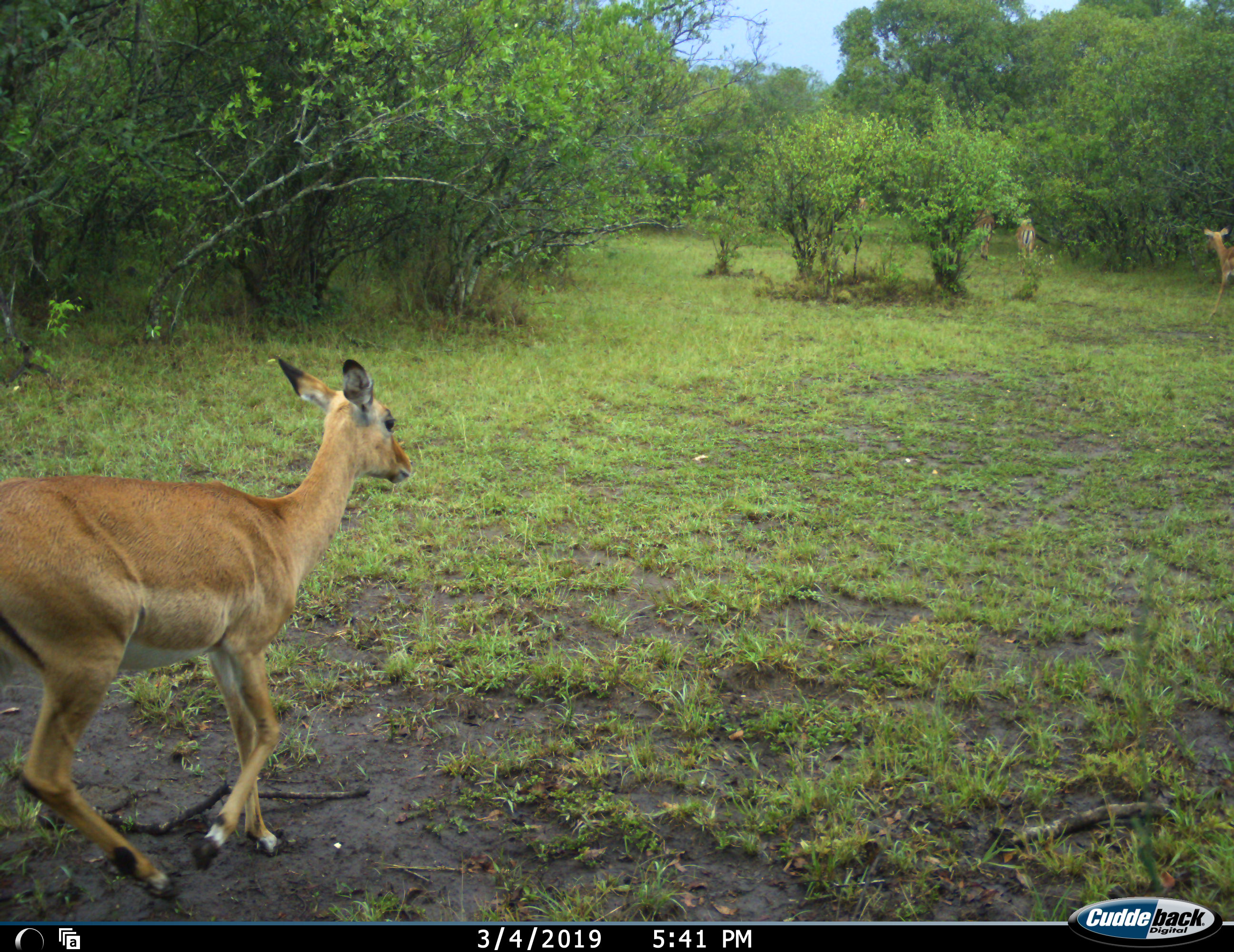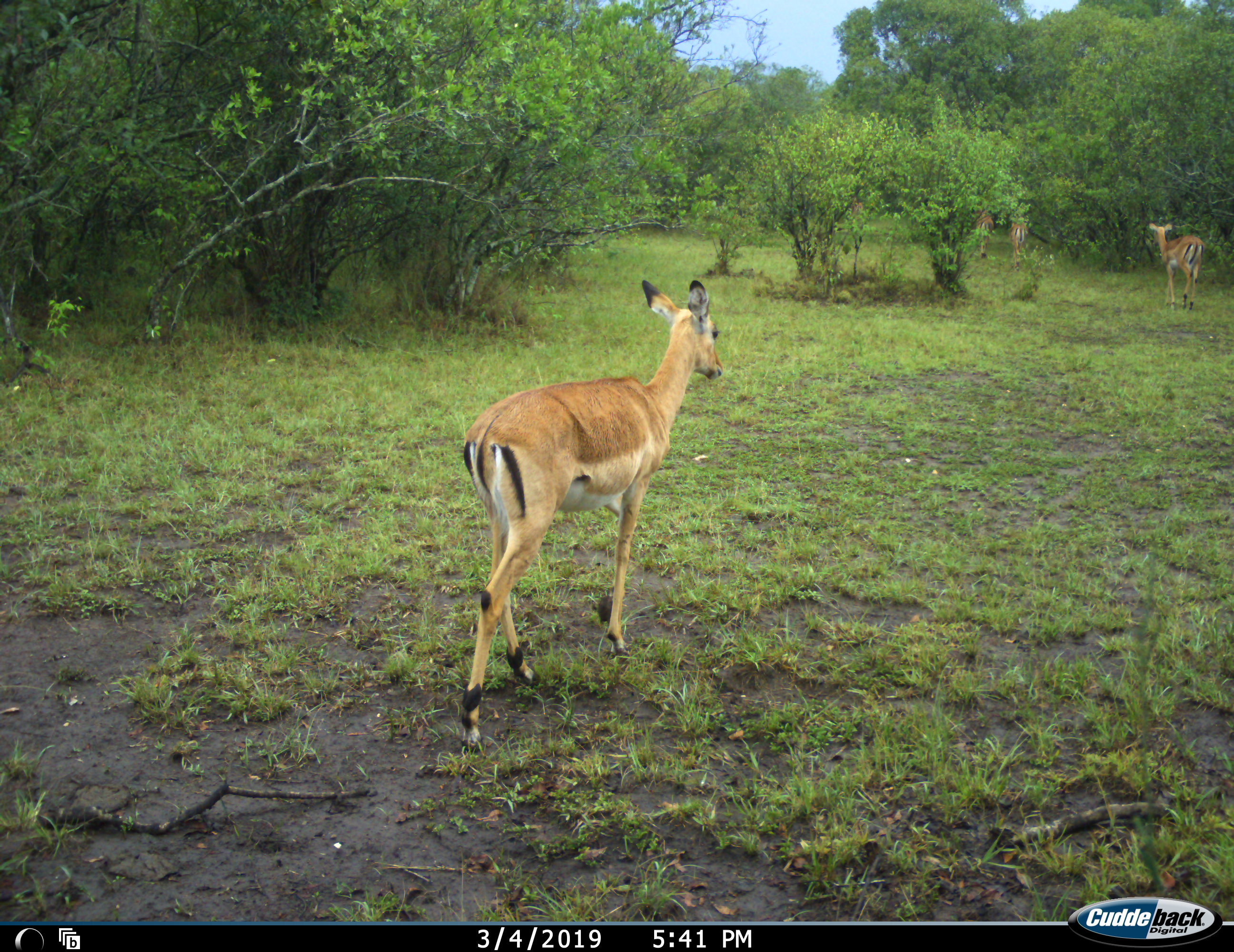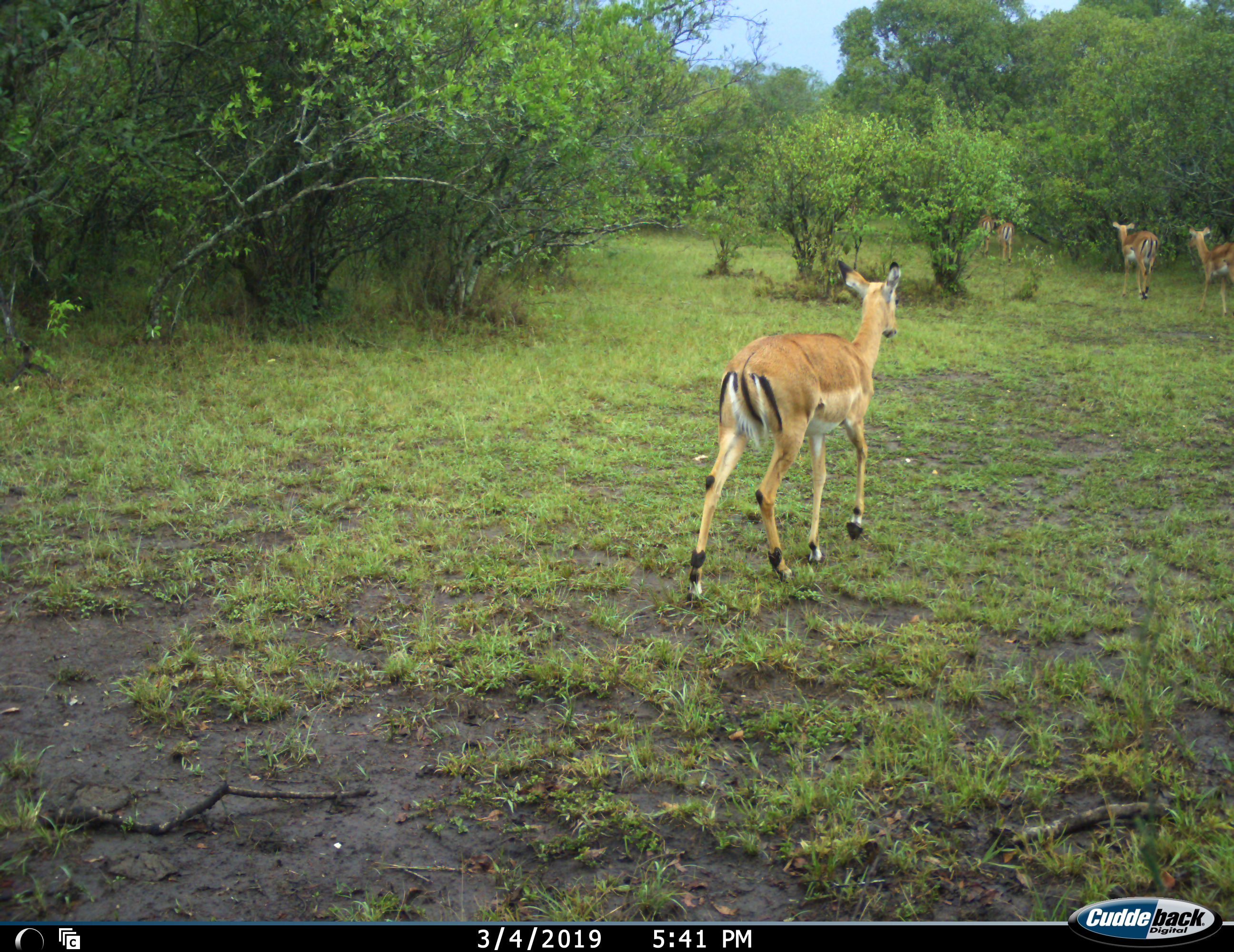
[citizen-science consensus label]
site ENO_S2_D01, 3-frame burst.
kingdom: Animalia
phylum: Chordata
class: Mammalia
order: Artiodactyla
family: Bovidae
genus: Aepyceros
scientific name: Aepyceros melampus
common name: impala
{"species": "impala (Aepyceros melampus)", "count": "6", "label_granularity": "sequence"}